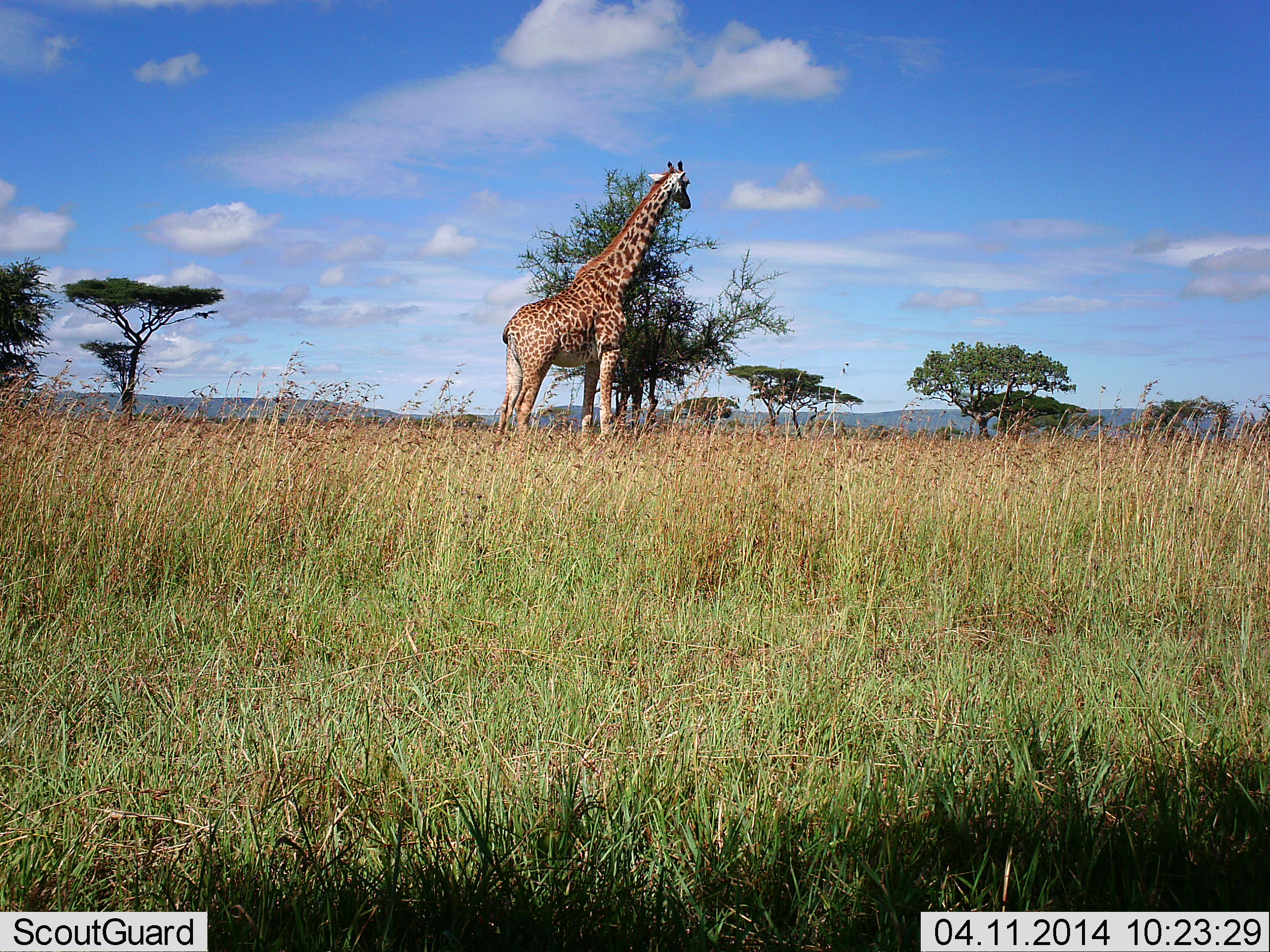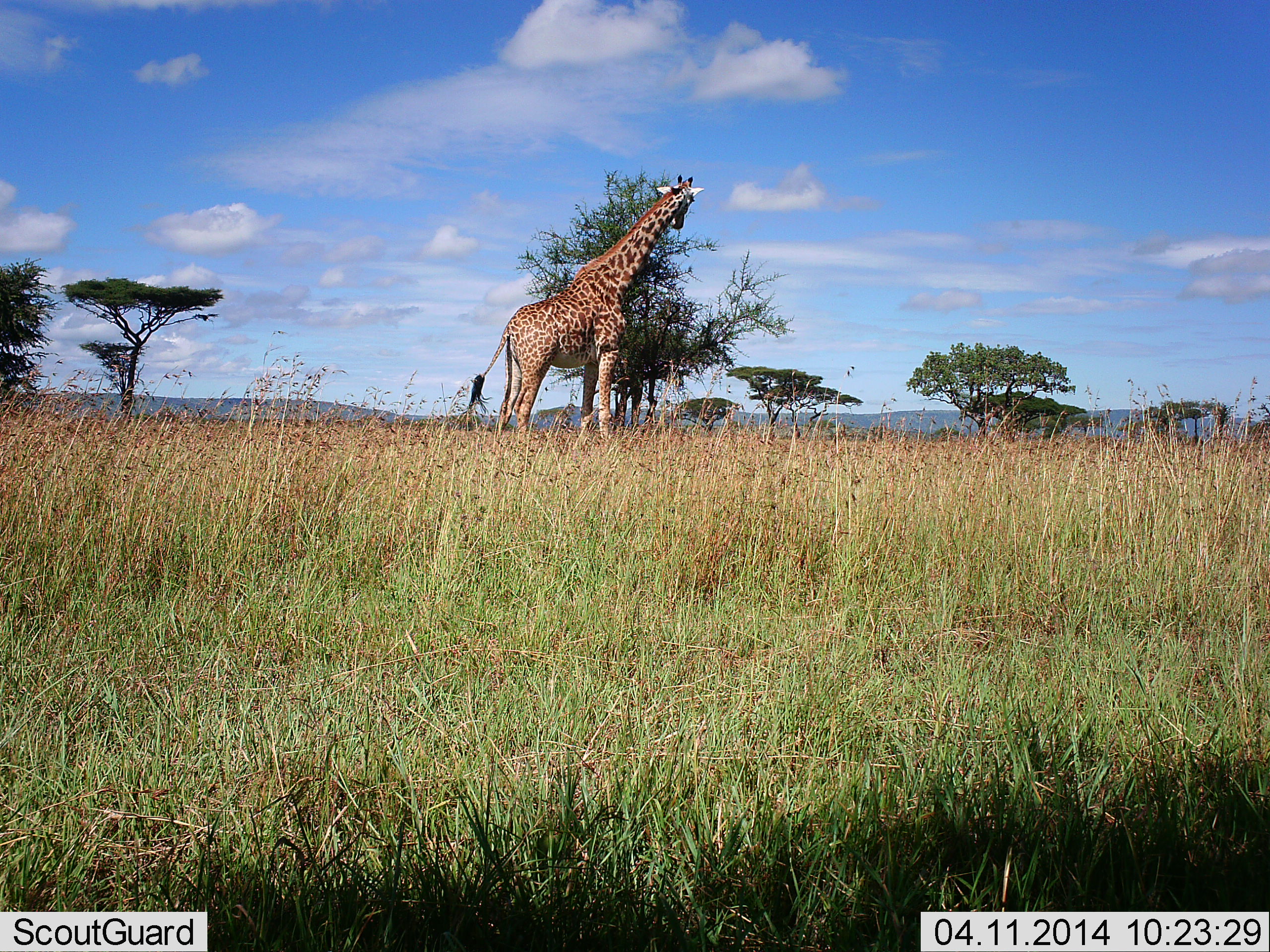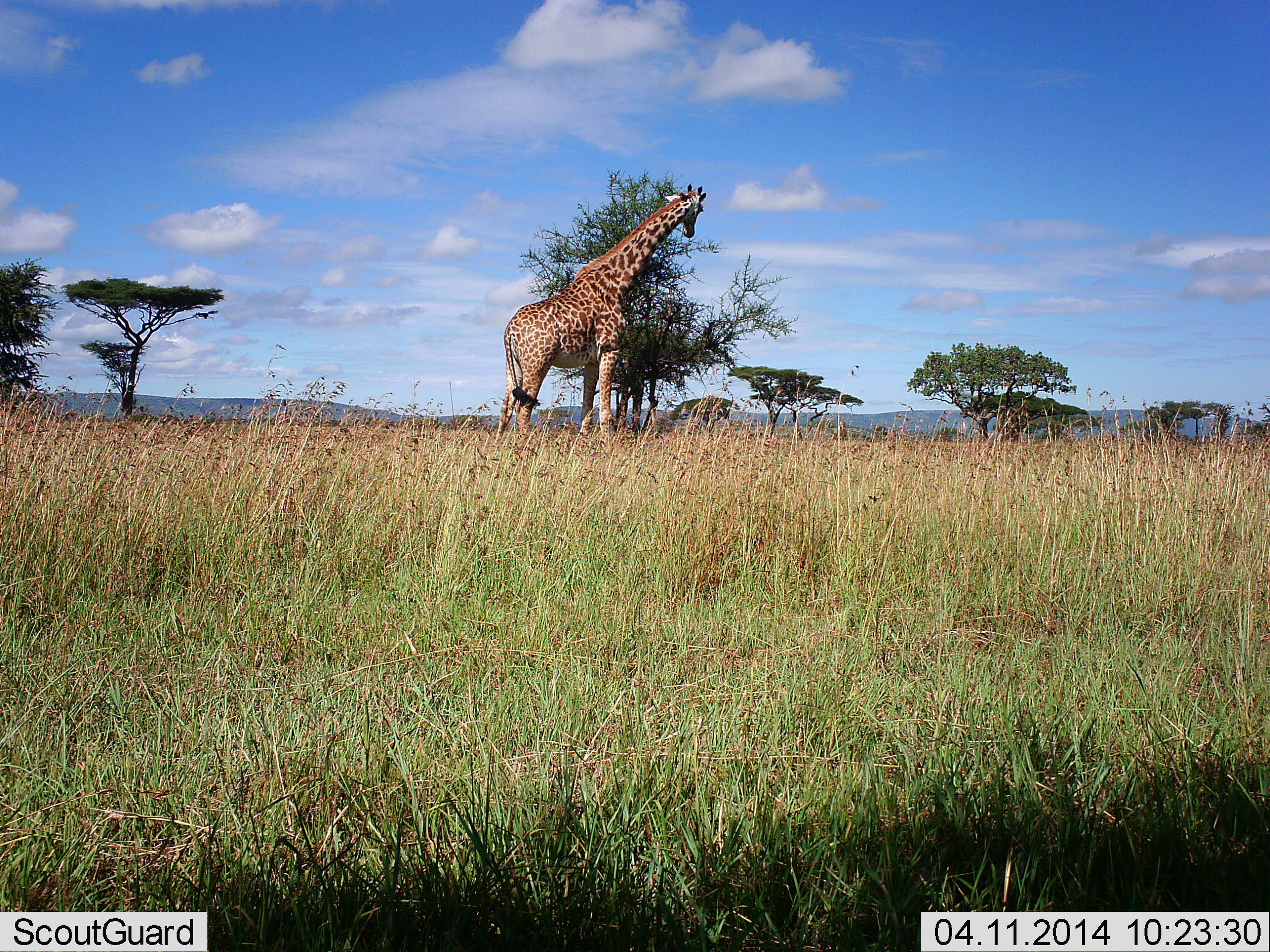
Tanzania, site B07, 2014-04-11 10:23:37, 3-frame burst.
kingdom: Animalia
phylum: Chordata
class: Mammalia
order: Artiodactyla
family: Giraffidae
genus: Giraffa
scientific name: Giraffa camelopardalis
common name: giraffe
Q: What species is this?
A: Giraffe (Giraffa camelopardalis).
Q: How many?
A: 1.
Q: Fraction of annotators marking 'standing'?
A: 60%.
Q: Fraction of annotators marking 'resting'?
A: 0%.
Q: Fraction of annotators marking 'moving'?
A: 0%.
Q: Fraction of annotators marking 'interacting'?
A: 0%.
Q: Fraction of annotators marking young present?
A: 0%.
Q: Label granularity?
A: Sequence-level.